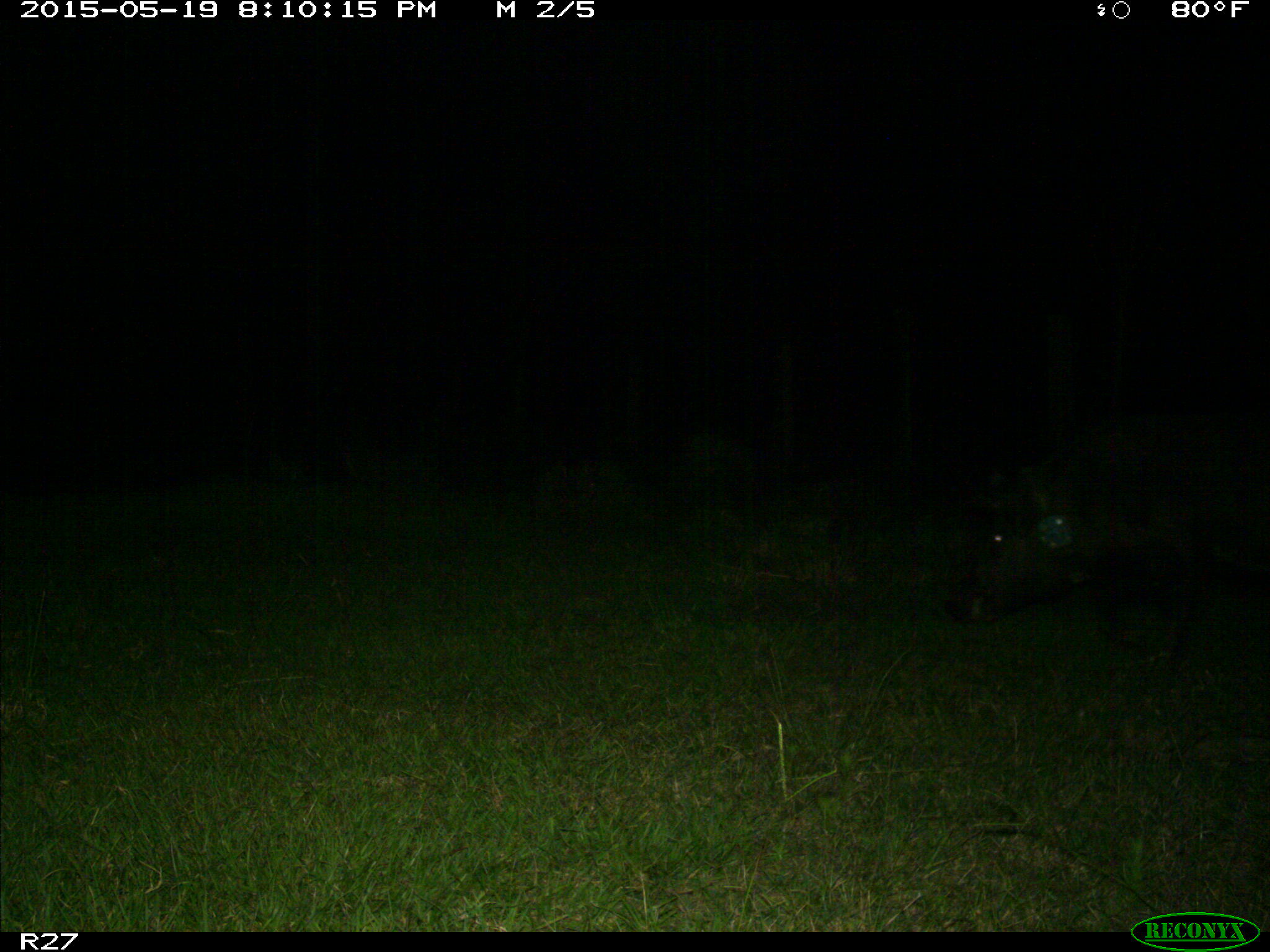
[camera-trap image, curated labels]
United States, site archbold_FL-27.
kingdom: Animalia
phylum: Chordata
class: Mammalia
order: Artiodactyla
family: Suidae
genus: Sus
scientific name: Sus scrofa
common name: wild boar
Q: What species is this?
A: Sus scrofa (wild boar).